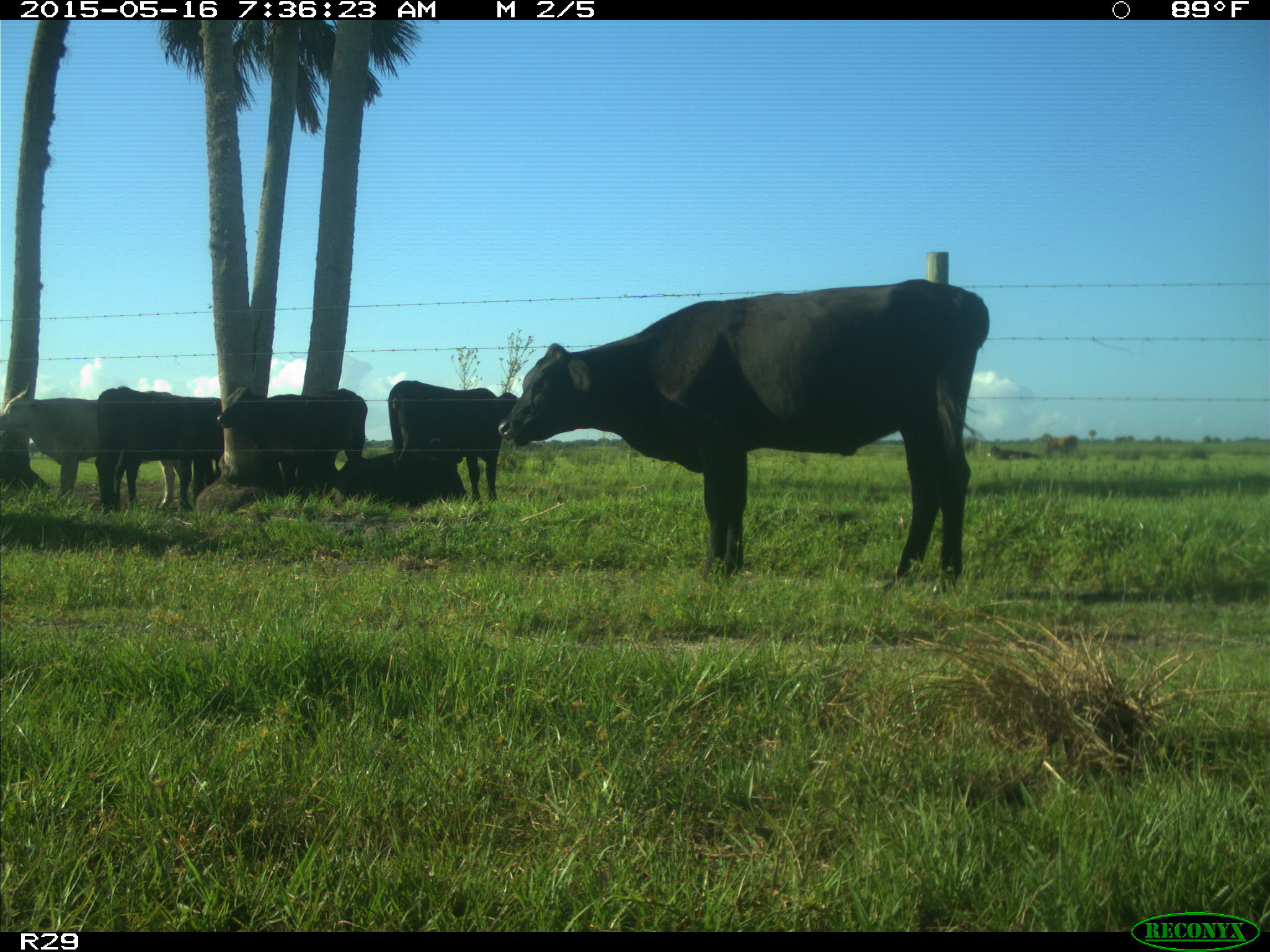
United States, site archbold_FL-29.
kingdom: Animalia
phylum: Chordata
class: Mammalia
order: Artiodactyla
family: Bovidae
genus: Bos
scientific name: Bos taurus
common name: domestic cow